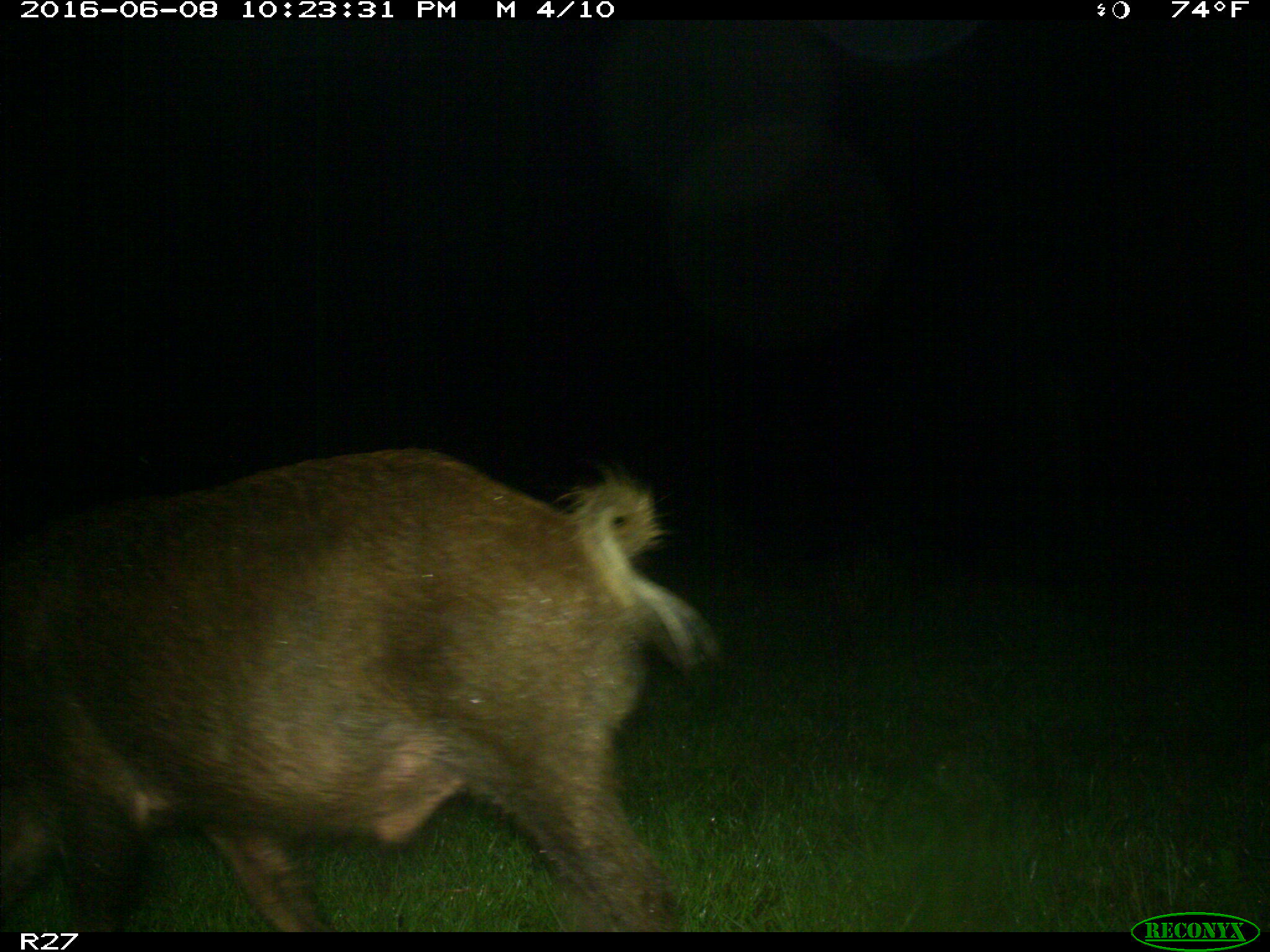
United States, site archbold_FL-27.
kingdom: Animalia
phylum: Chordata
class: Mammalia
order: Artiodactyla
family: Suidae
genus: Sus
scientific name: Sus scrofa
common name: wild boar